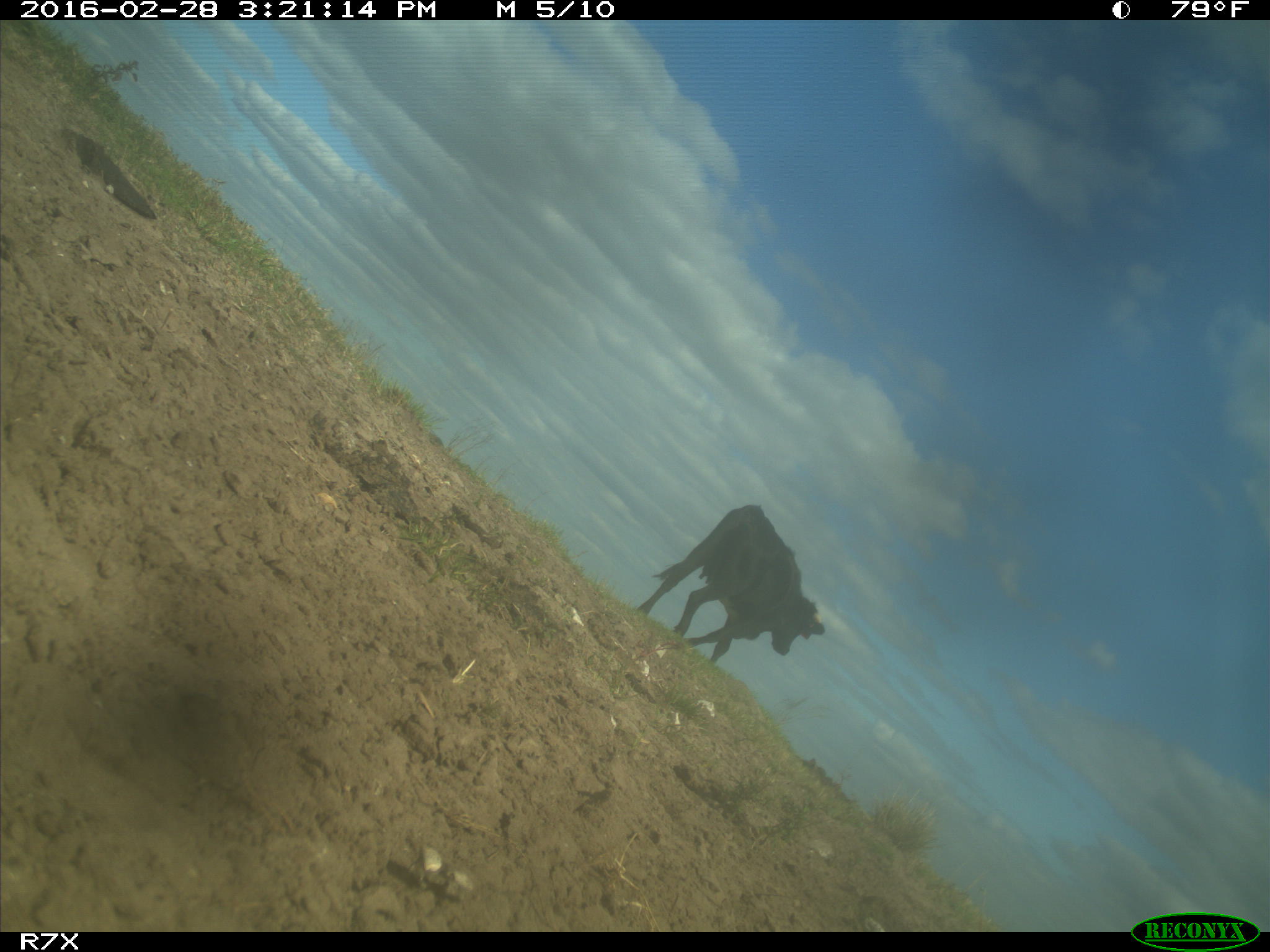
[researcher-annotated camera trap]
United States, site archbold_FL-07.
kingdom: Animalia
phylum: Chordata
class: Mammalia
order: Artiodactyla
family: Bovidae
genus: Bos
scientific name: Bos taurus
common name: domestic cow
Bos taurus (domestic cow).